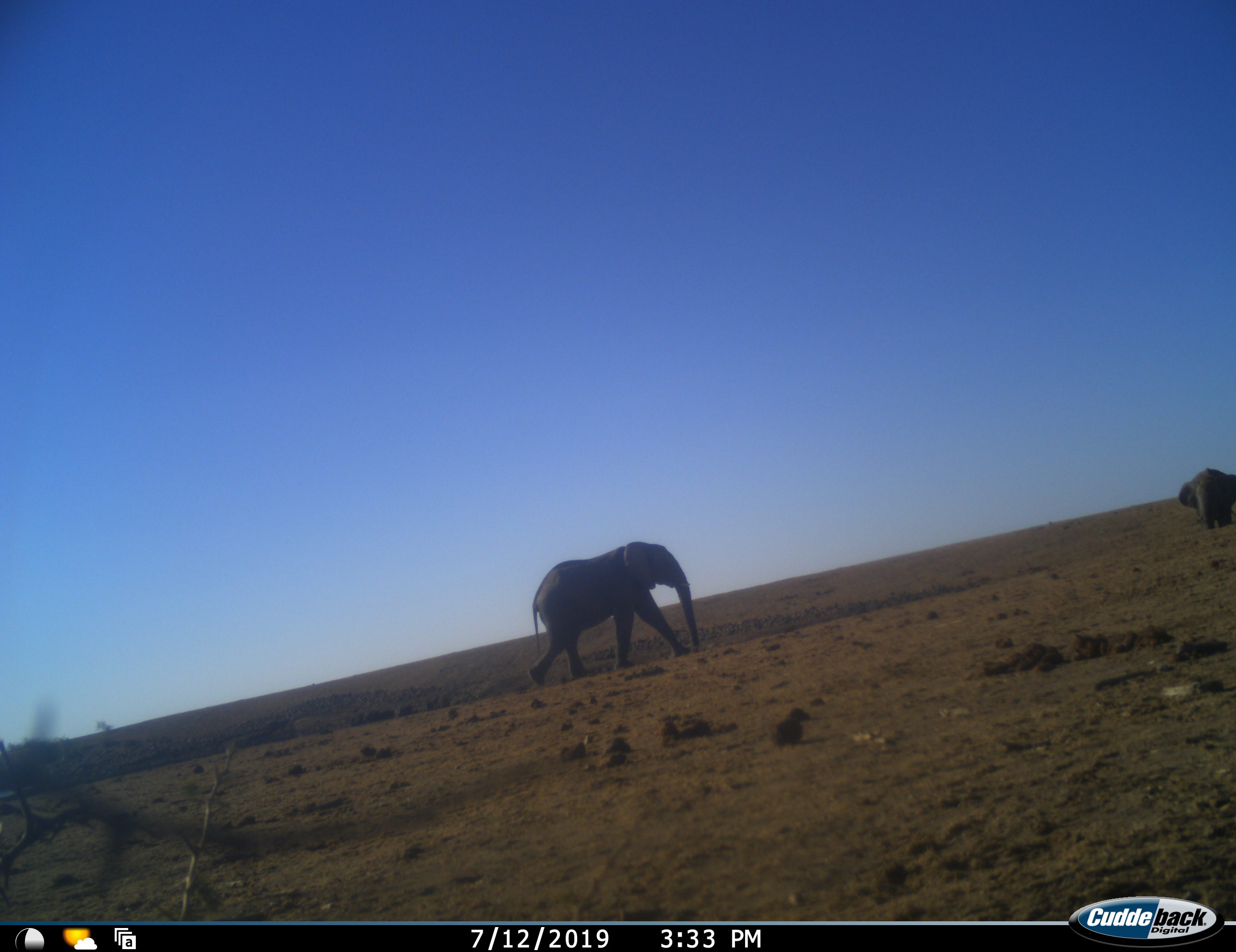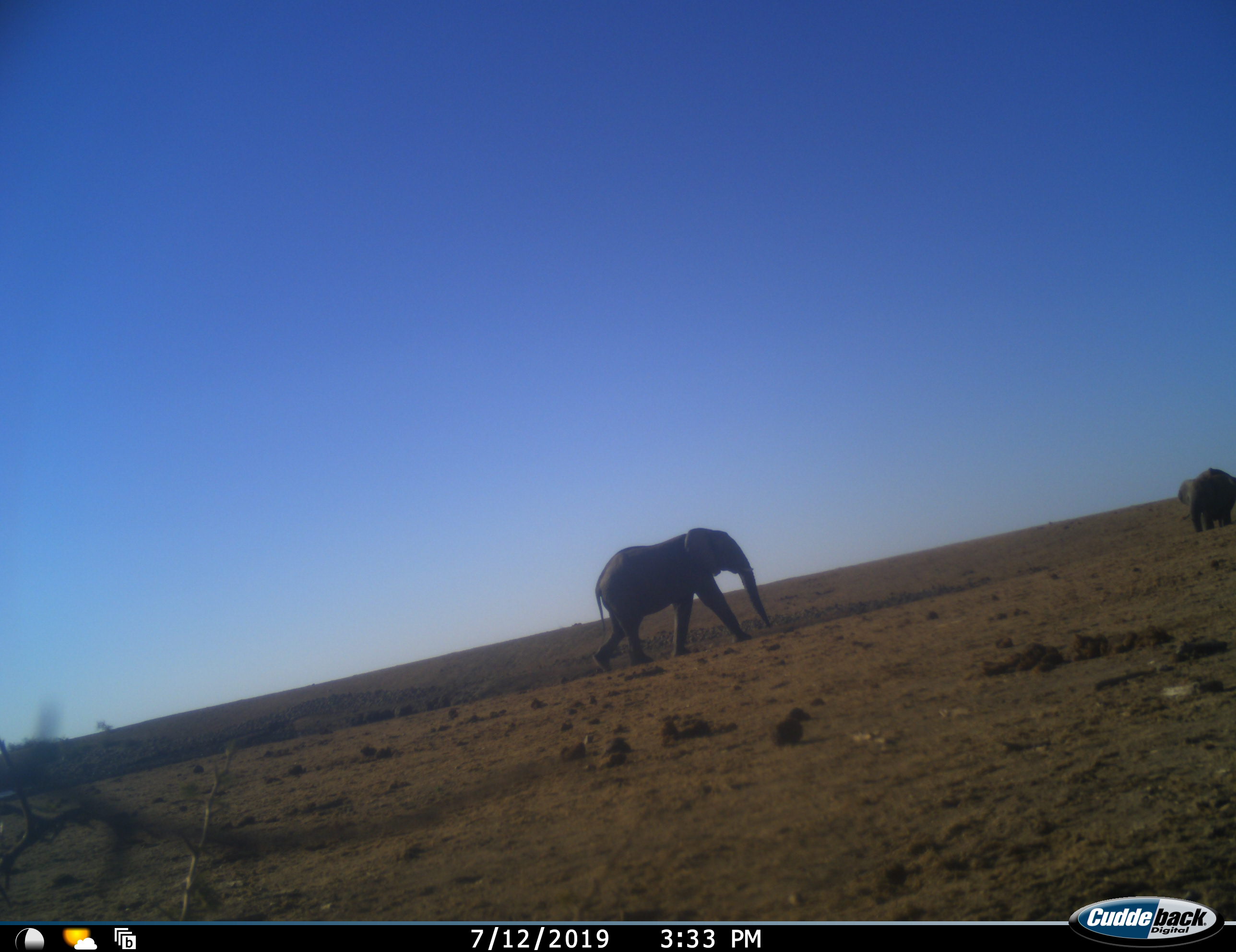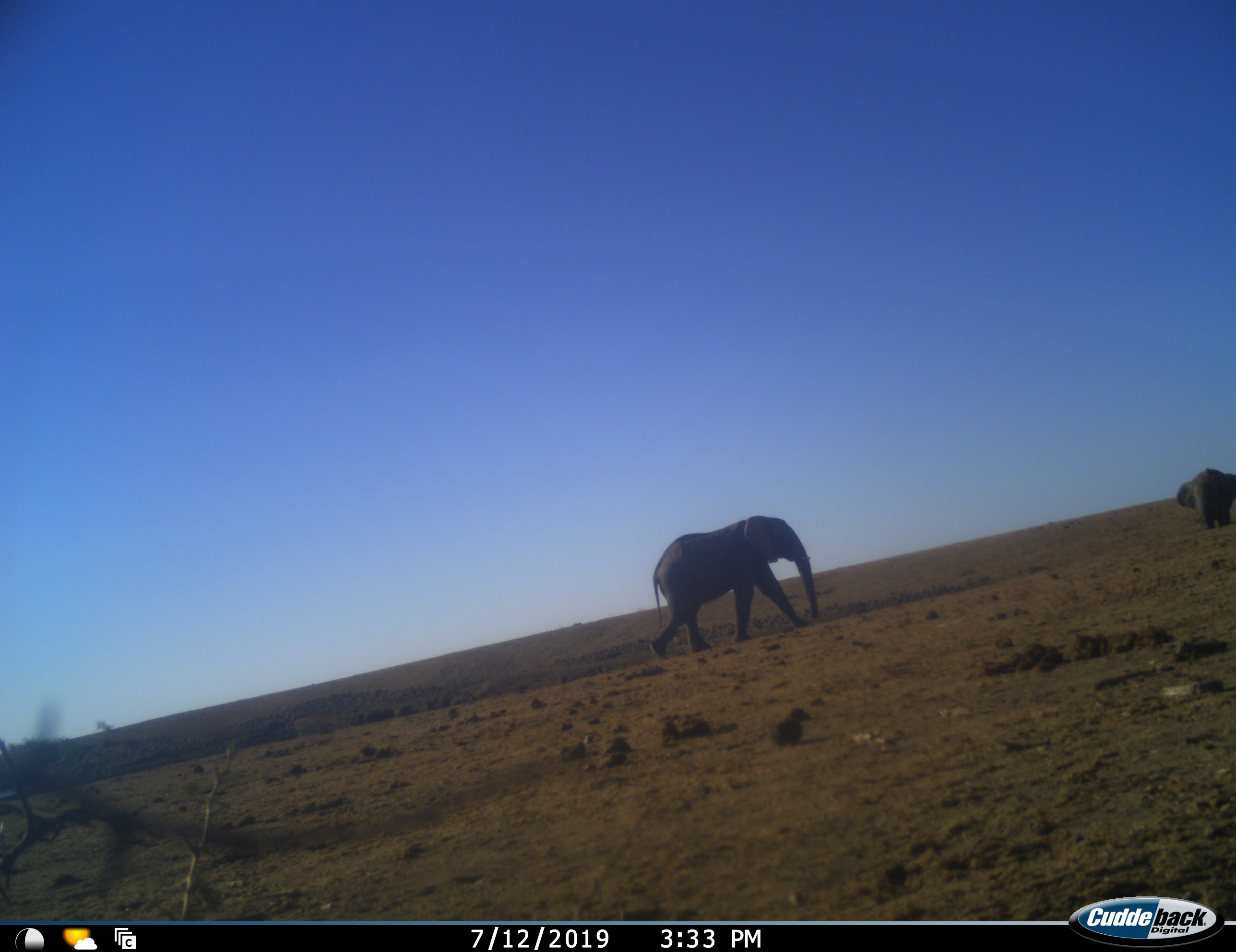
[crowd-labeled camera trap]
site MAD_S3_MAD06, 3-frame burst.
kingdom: Animalia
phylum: Chordata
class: Mammalia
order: Proboscidea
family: Elephantidae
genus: Loxodonta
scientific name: Loxodonta africana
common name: african bush elephant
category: elephant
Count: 2.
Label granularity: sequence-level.